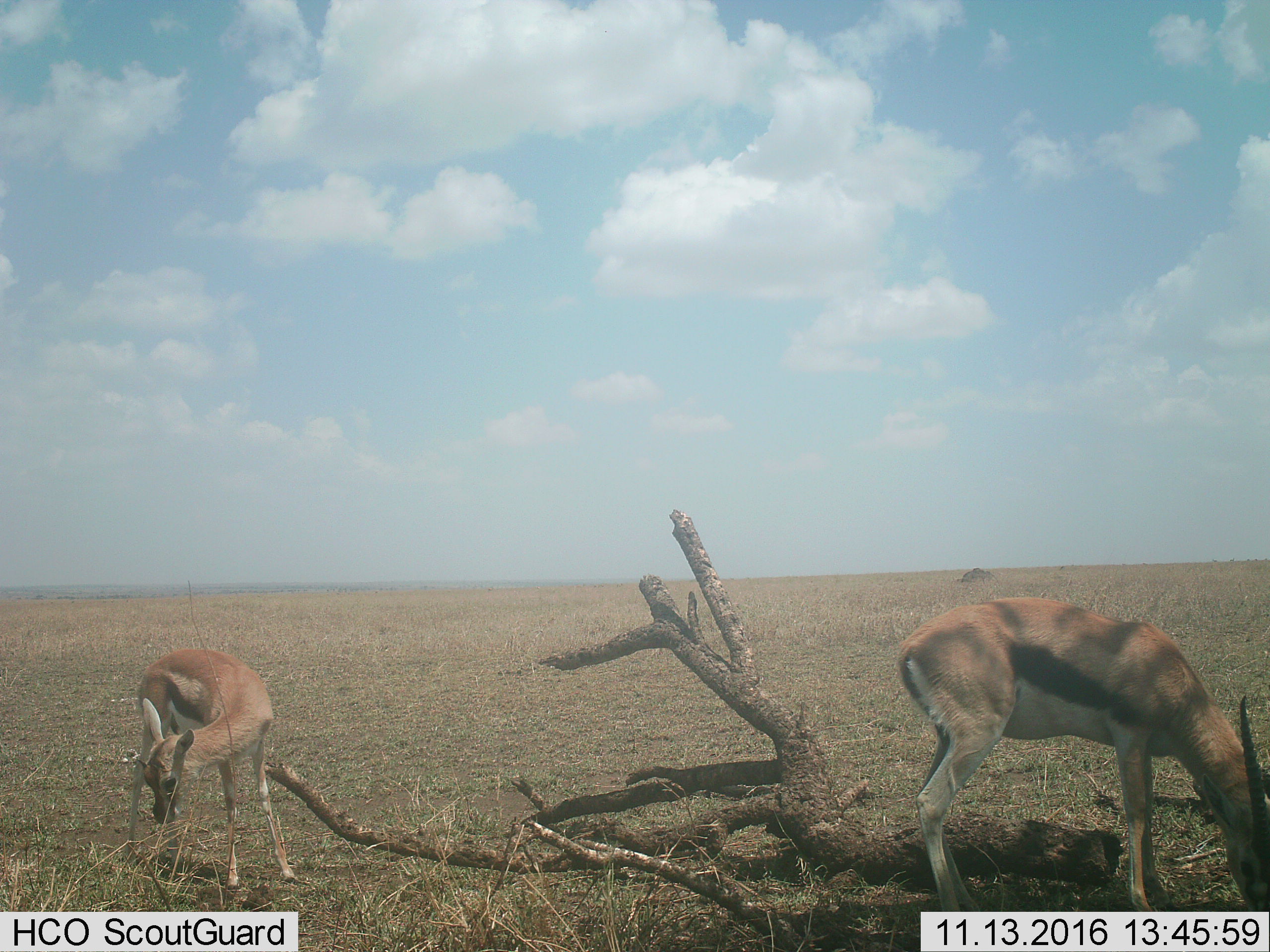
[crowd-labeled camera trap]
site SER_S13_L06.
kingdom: Animalia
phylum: Chordata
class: Mammalia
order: Artiodactyla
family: Bovidae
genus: Eudorcas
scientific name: Eudorcas thomsonii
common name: thomson's gazelle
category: gazellethomsons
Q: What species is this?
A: Gazellethomsons (thomson's gazelle) (Eudorcas thomsonii).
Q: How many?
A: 2.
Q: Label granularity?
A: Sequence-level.